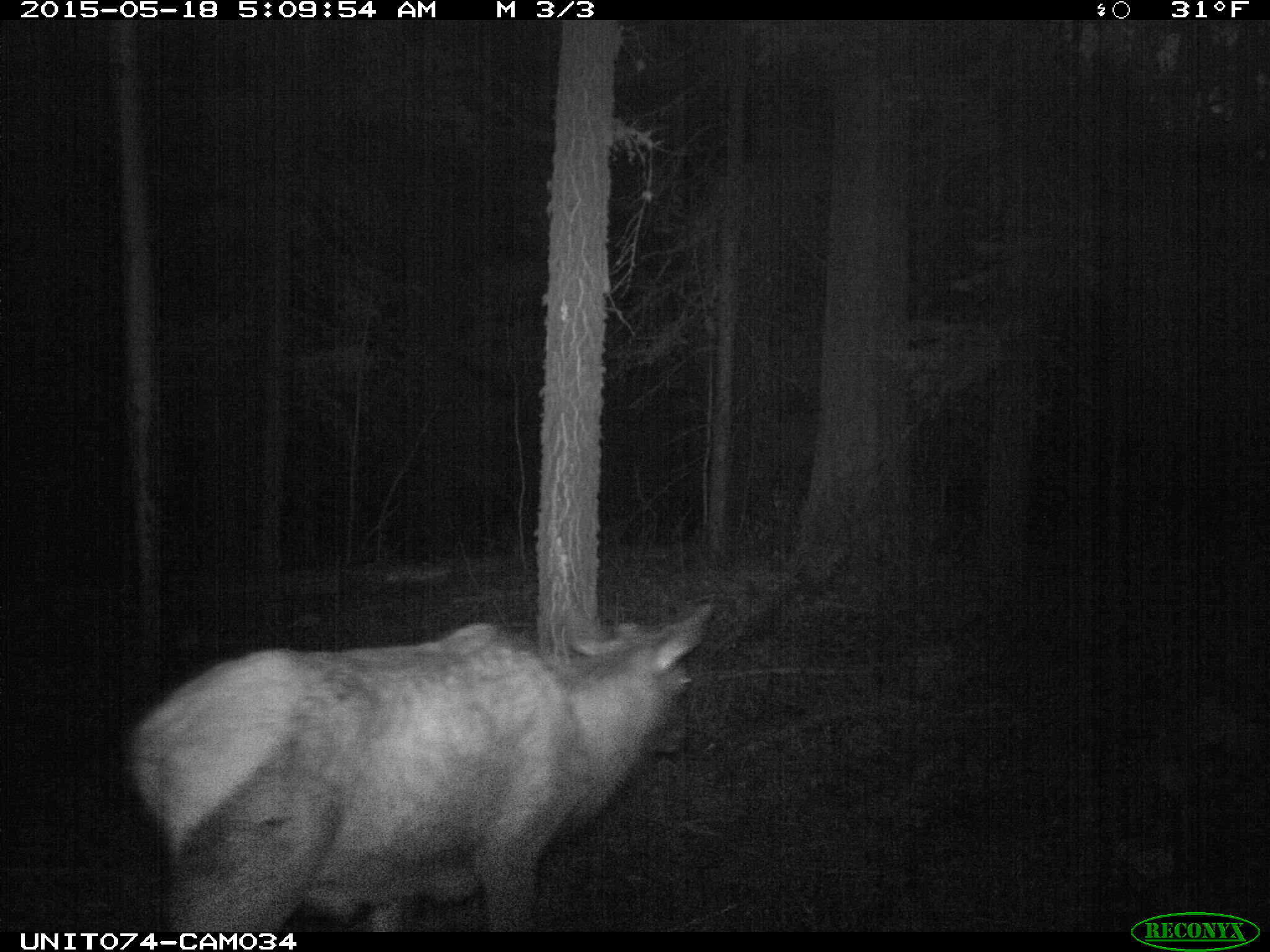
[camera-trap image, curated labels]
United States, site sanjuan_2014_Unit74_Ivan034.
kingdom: Animalia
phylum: Chordata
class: Mammalia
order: Artiodactyla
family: Cervidae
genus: Cervus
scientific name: Cervus elaphus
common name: red deer